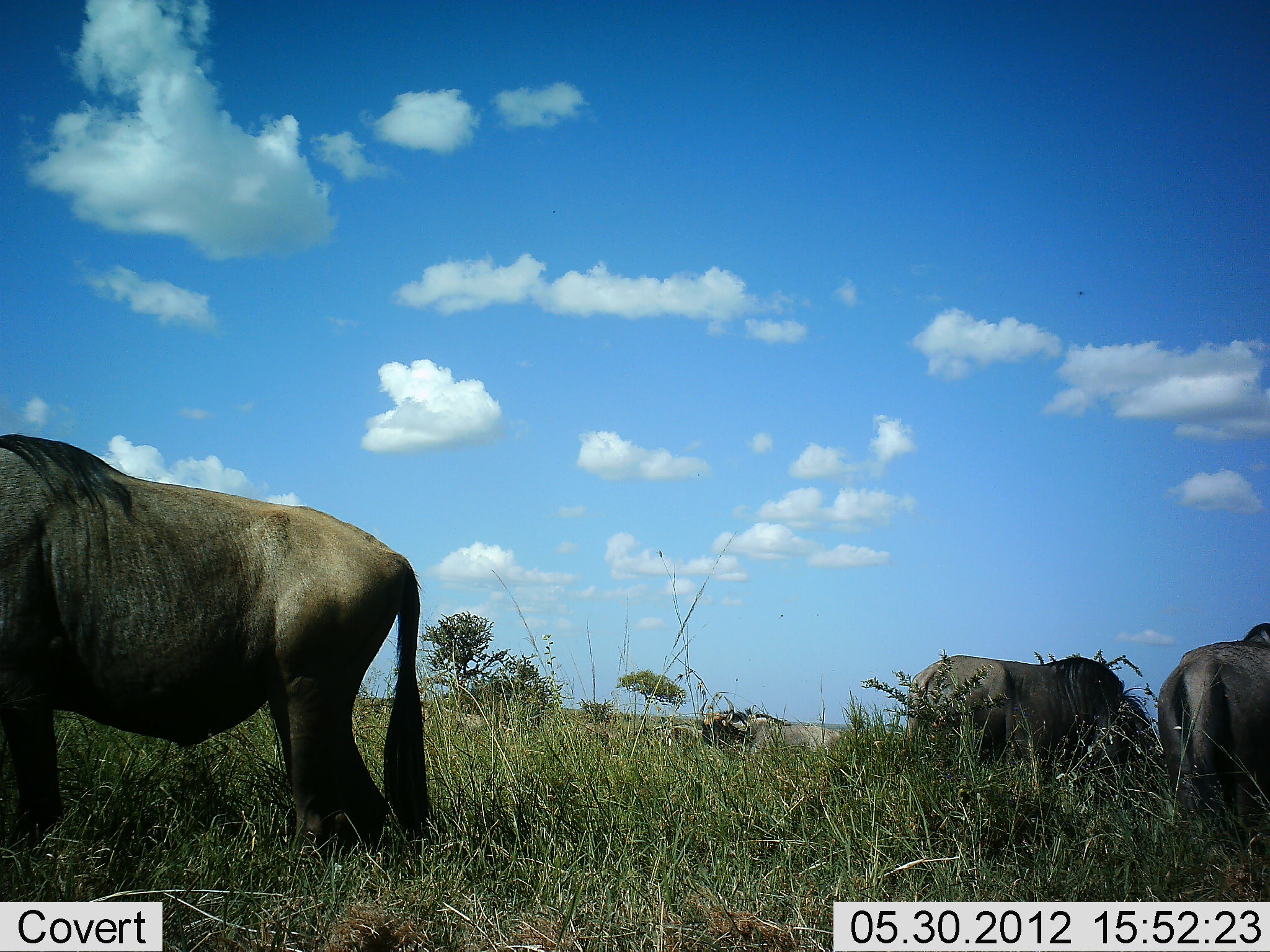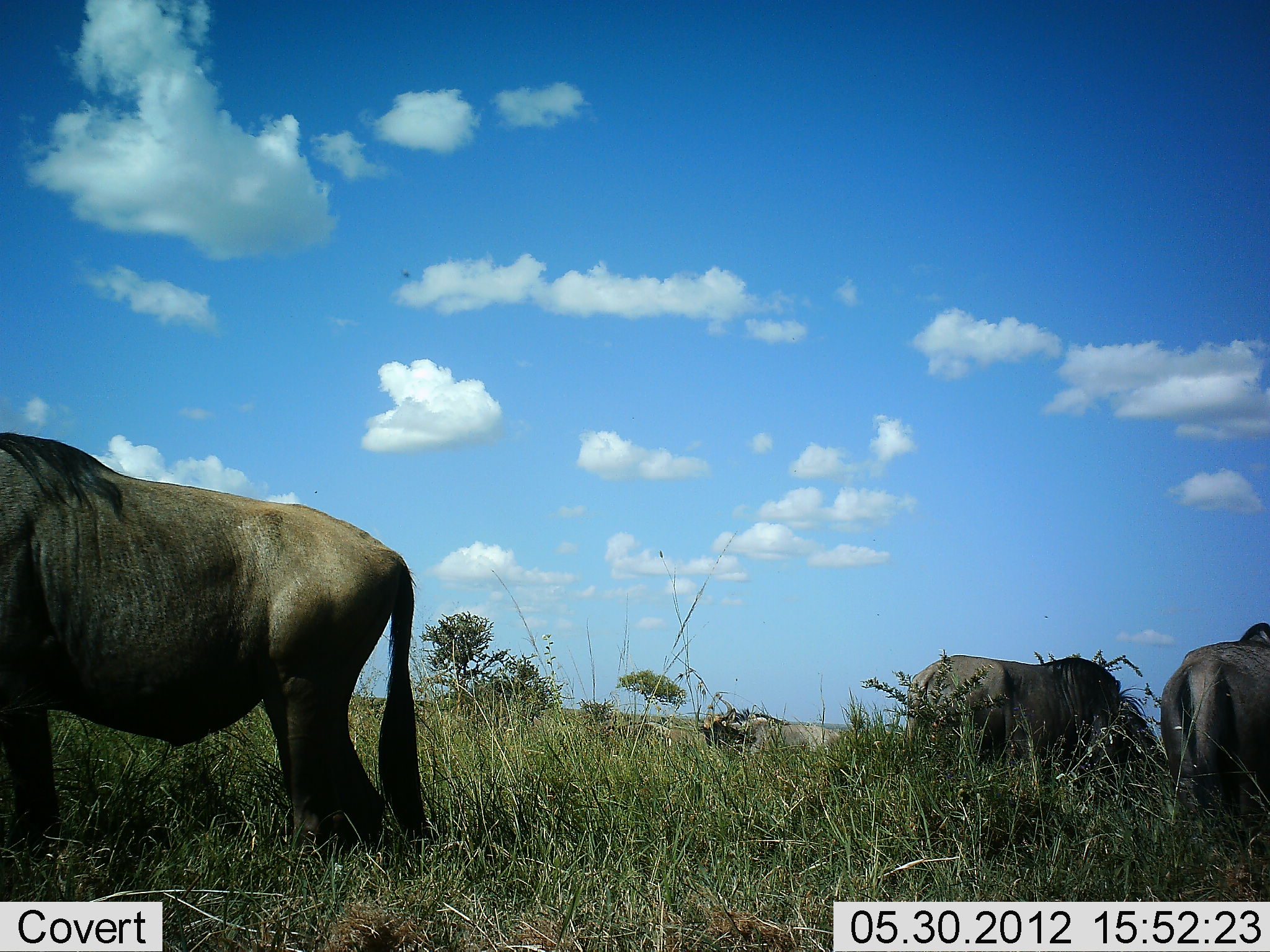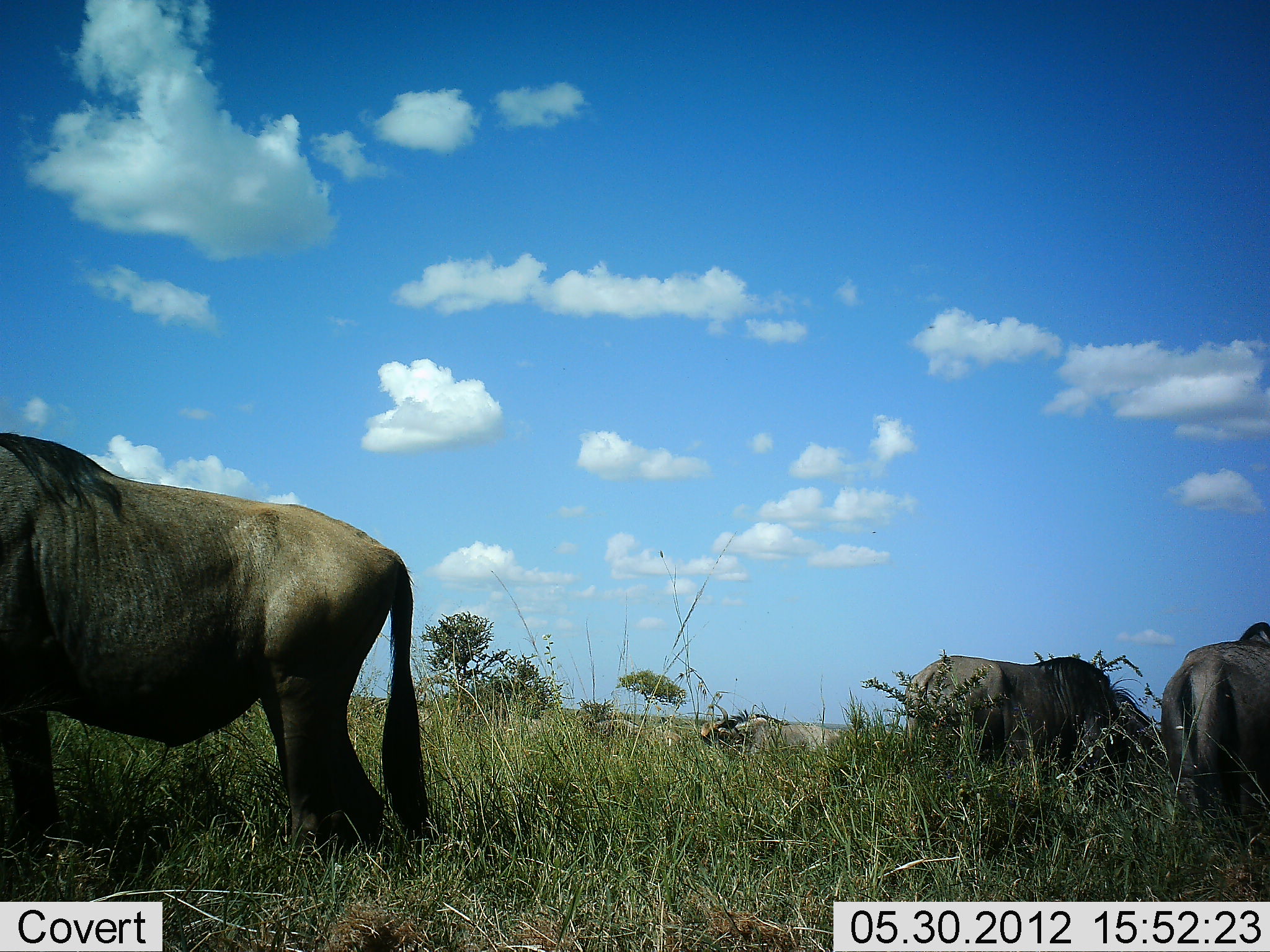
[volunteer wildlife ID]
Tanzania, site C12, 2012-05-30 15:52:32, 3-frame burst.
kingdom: Animalia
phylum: Chordata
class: Mammalia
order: Artiodactyla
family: Bovidae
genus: Connochaetes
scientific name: Connochaetes taurinus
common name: blue wildebeest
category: wildebeest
Wildebeest (blue wildebeest) (Connochaetes taurinus), count 4. Behavior (volunteer vote fractions): standing 90%, resting 10%, moving 20%, interacting 10%. Young present (vote fraction): 0%. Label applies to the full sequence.